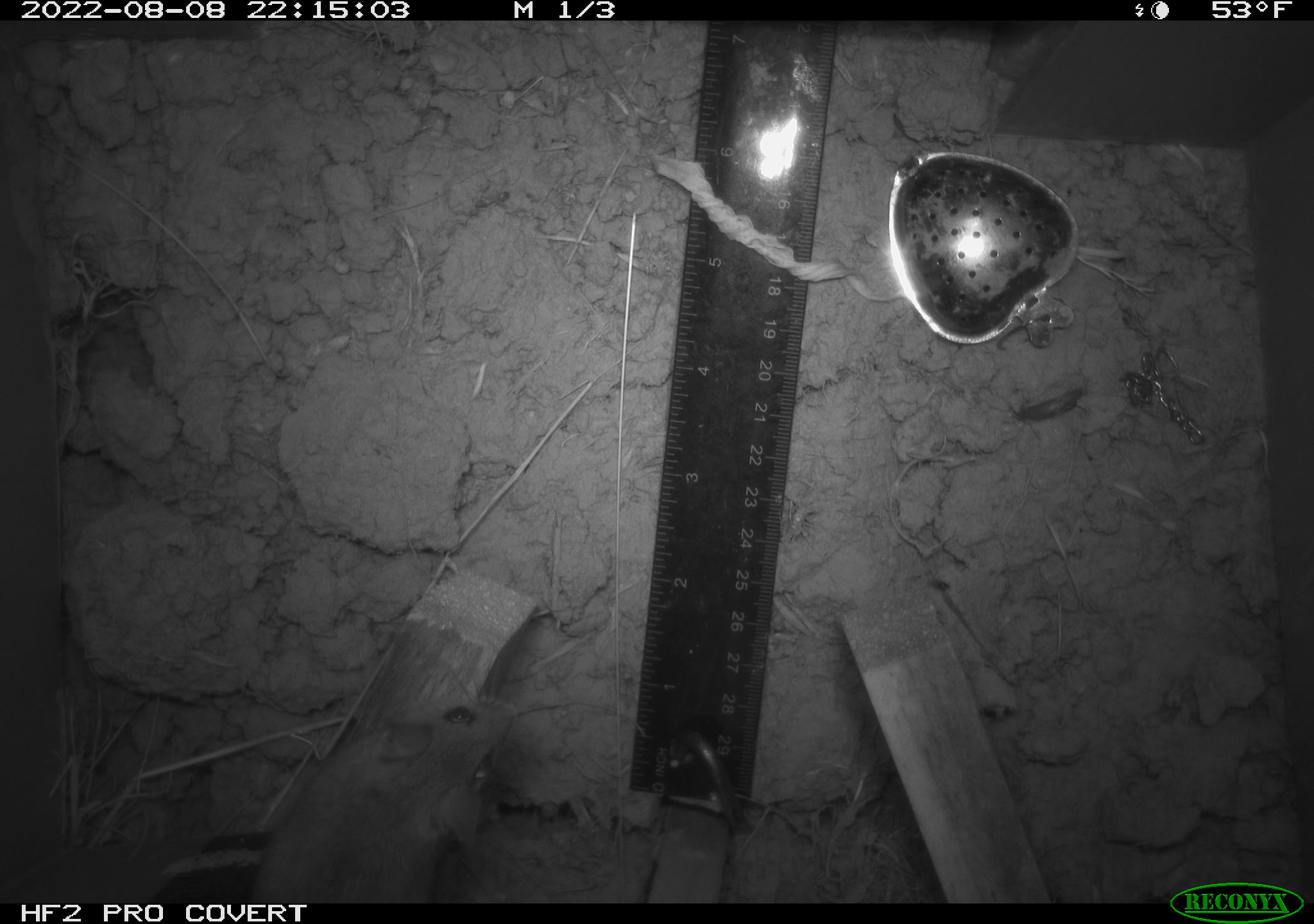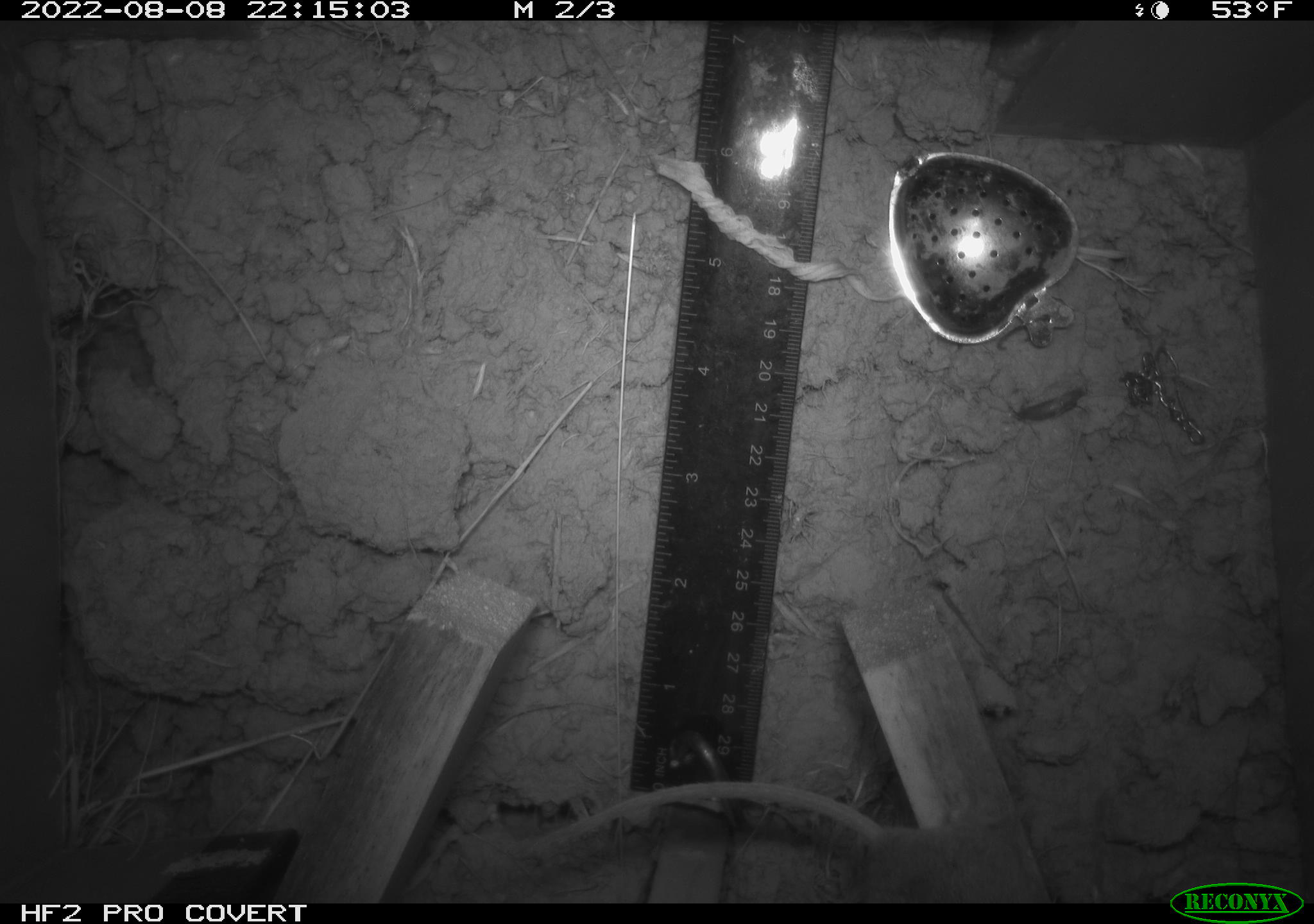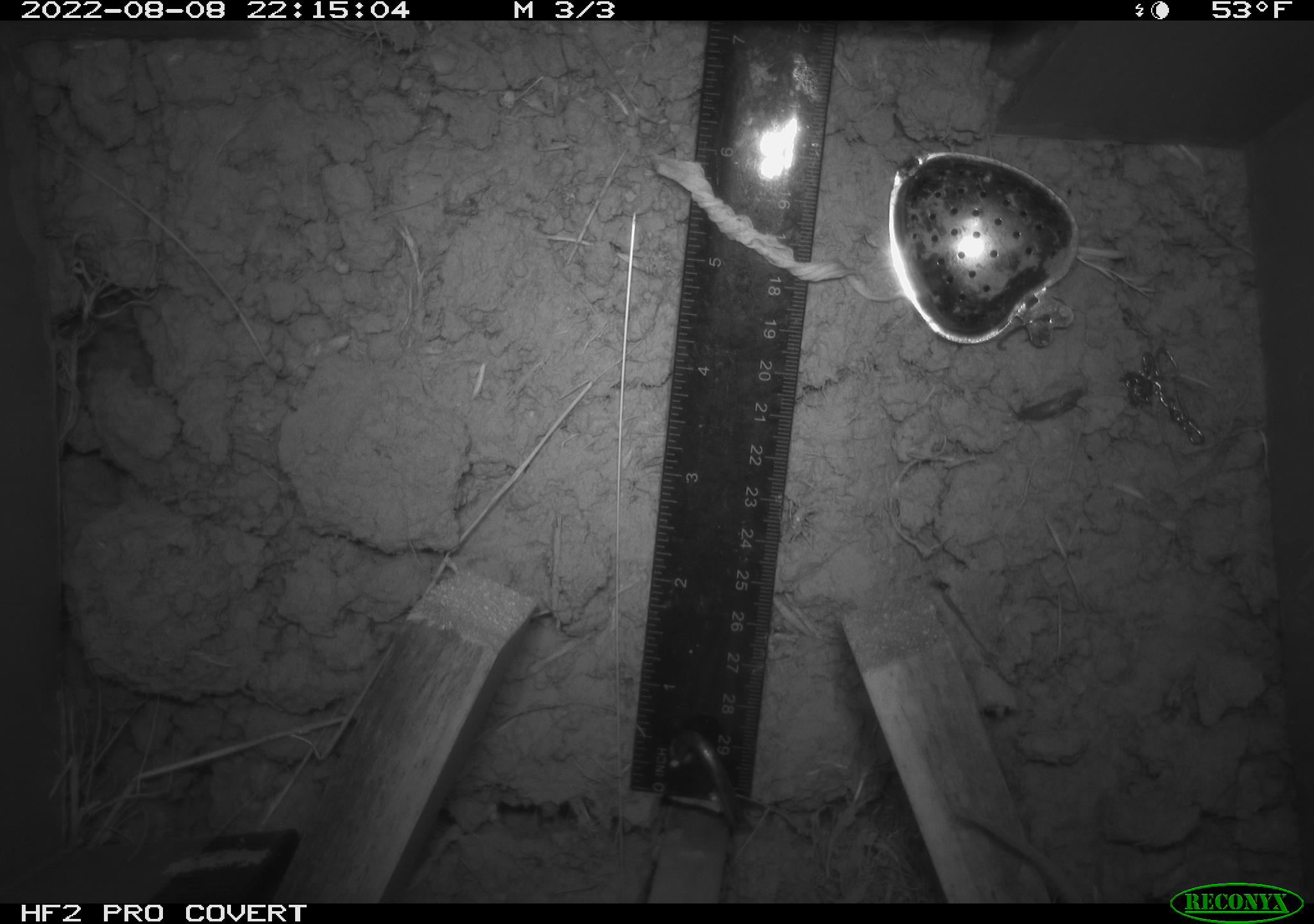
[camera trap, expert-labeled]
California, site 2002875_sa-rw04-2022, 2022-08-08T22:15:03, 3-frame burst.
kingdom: Animalia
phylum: Chordata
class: Mammalia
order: Rodentia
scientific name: Rodentia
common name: mouse species